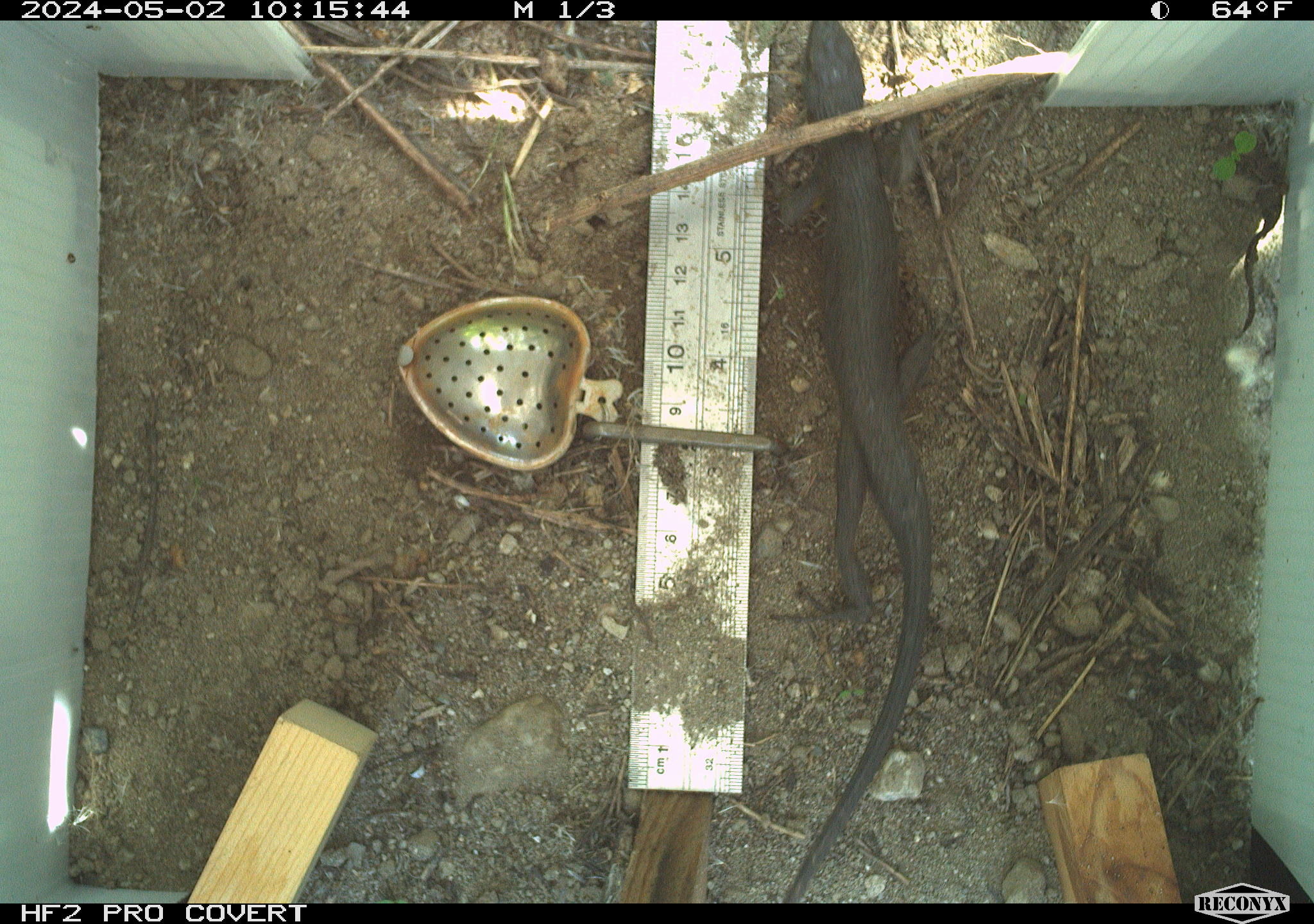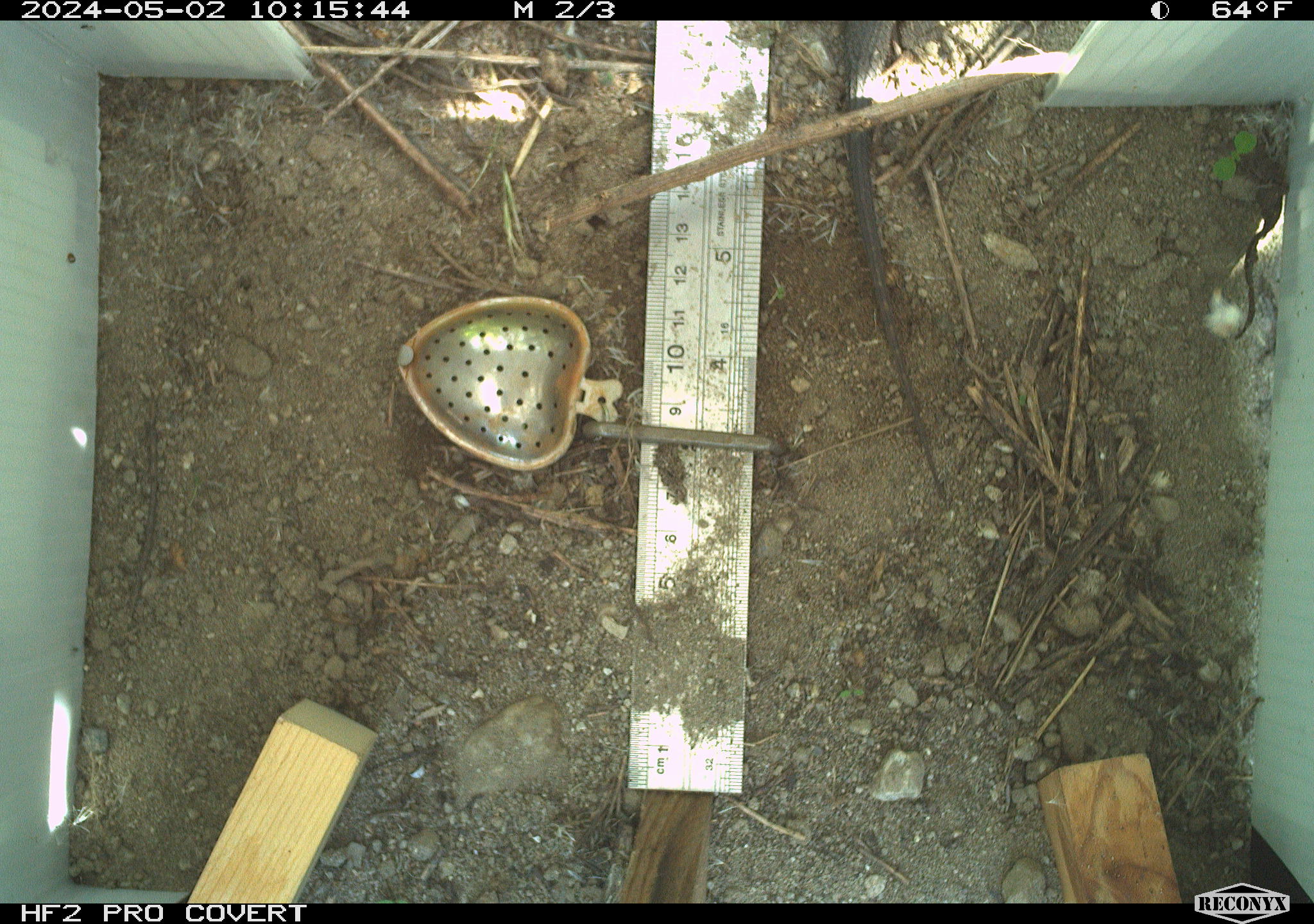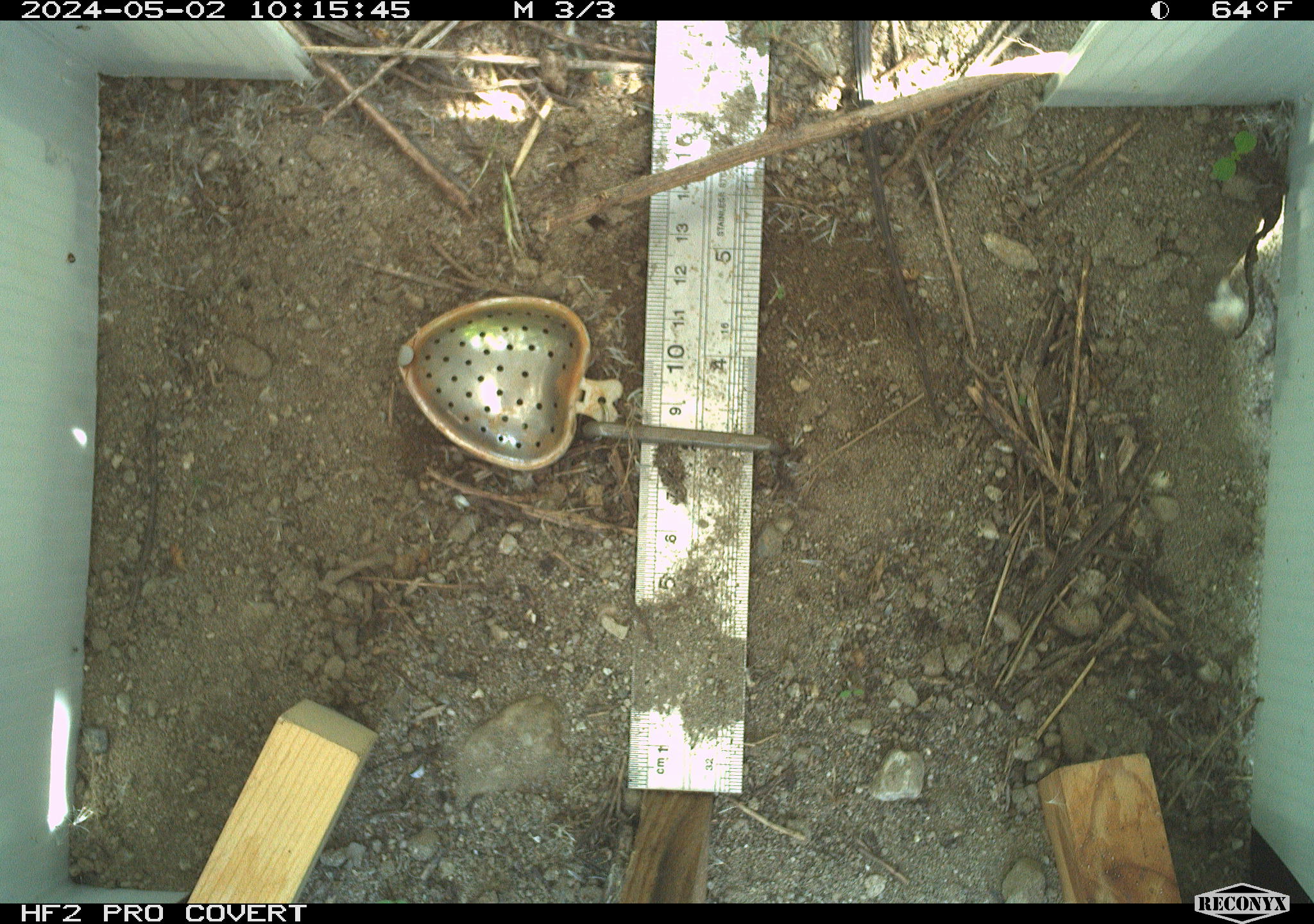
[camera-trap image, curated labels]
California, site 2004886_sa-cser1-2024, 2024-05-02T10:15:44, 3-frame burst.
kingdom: Animalia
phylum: Chordata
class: Reptilia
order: Squamata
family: Phrynosomatidae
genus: Sceloporus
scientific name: Sceloporus occidentalis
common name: western fence lizard